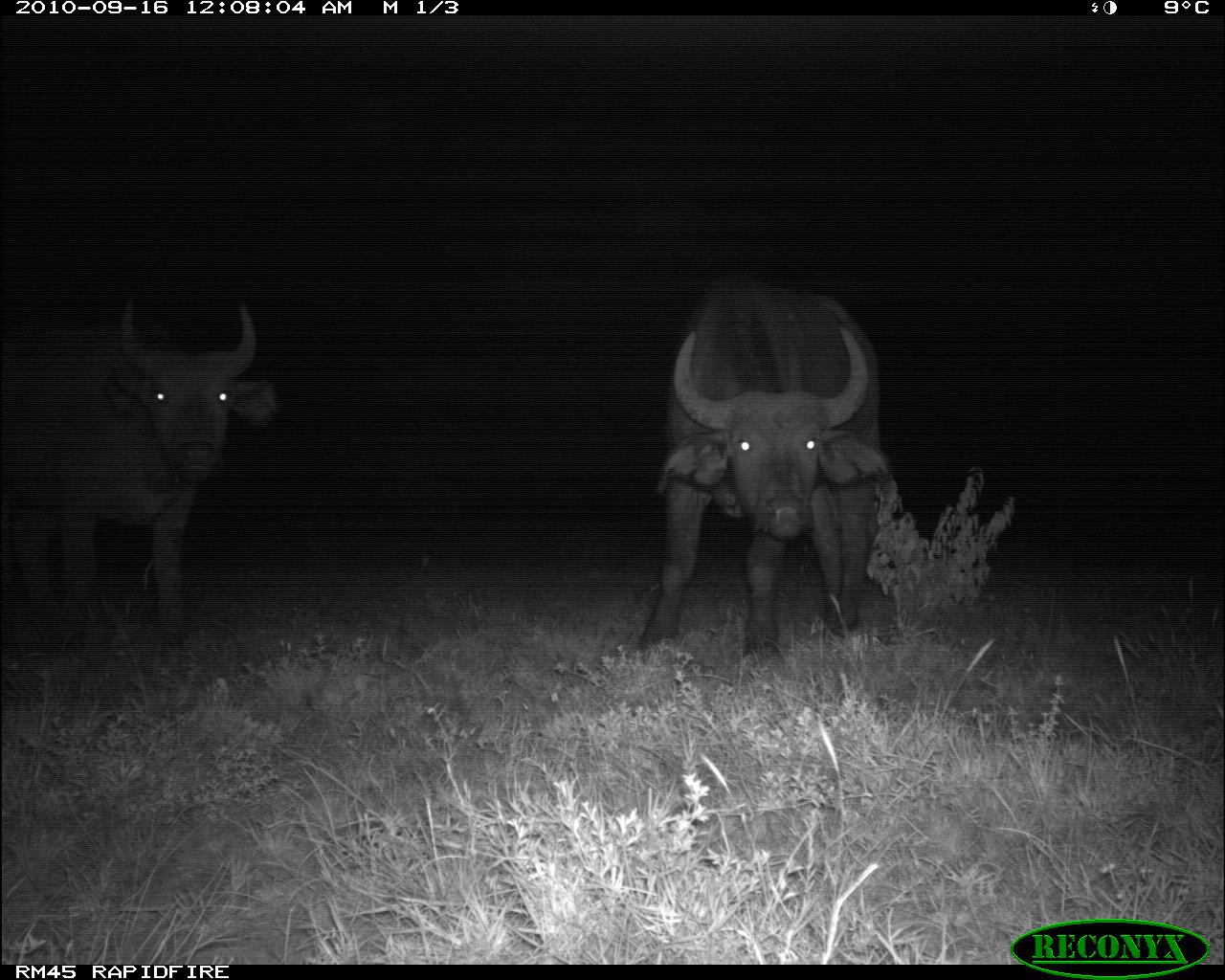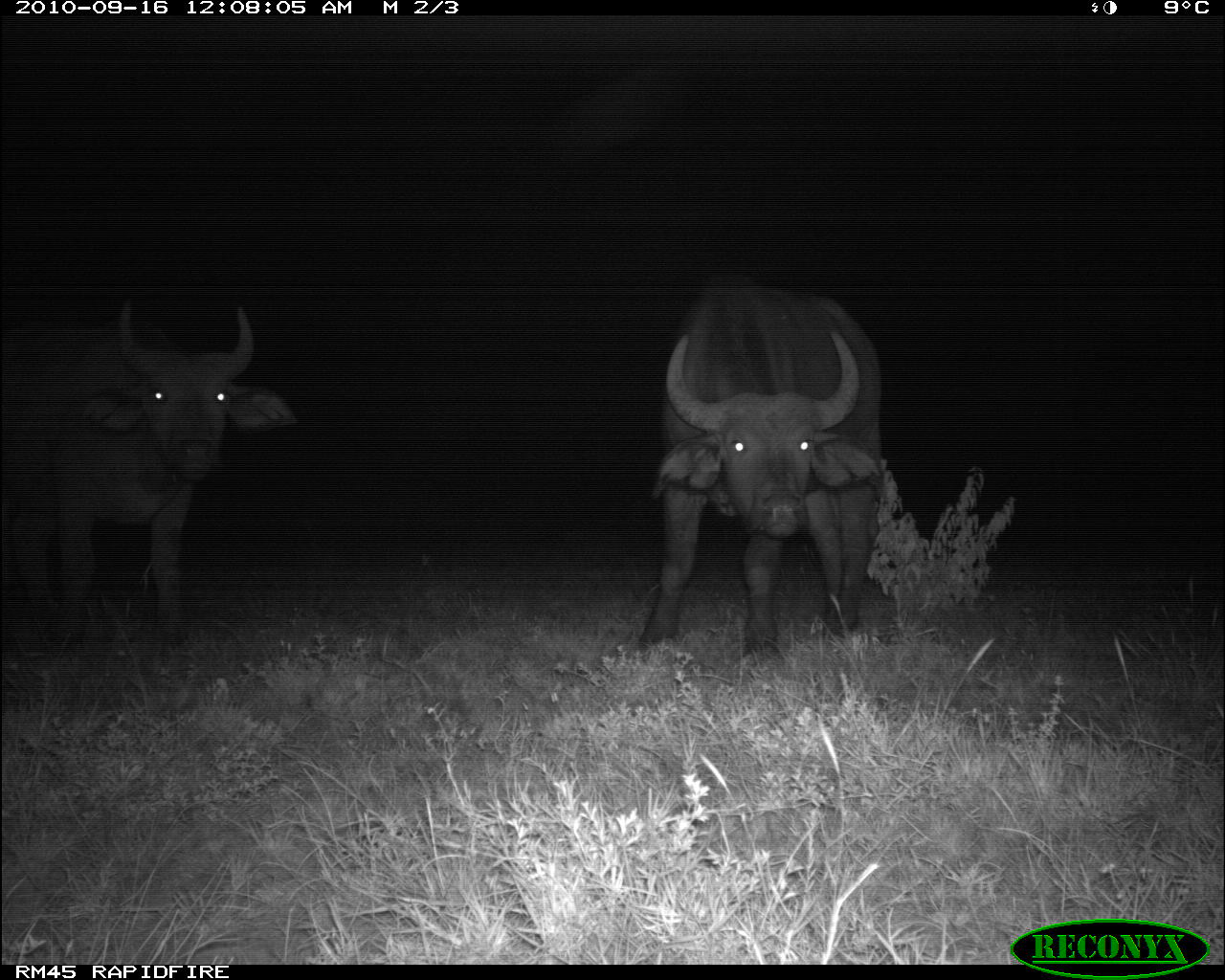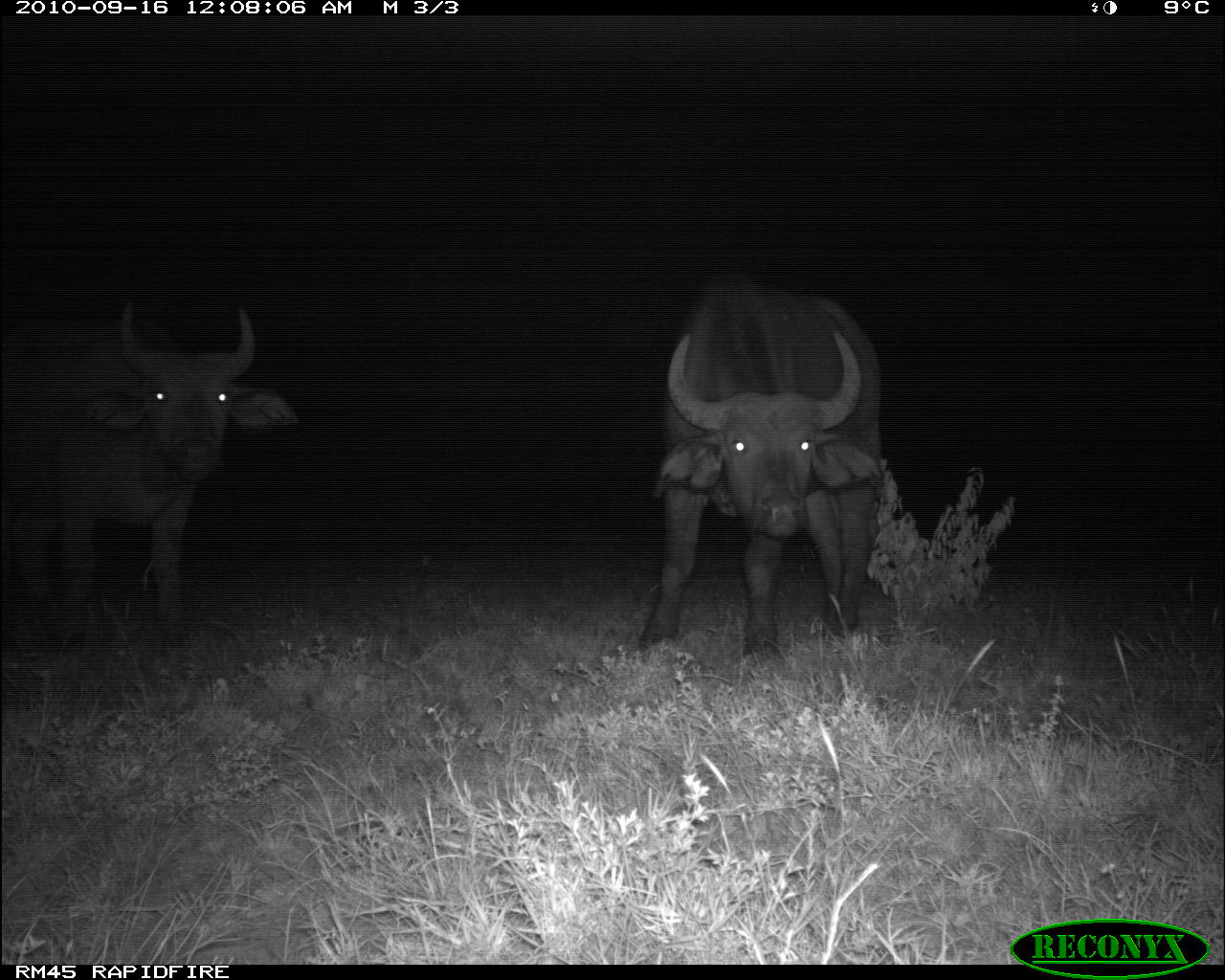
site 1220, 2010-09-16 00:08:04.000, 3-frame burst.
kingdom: Animalia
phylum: Chordata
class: Mammalia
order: Artiodactyla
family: Bovidae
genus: Syncerus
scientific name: Syncerus caffer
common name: african buffalo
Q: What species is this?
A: Syncerus caffer (african buffalo).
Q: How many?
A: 2.